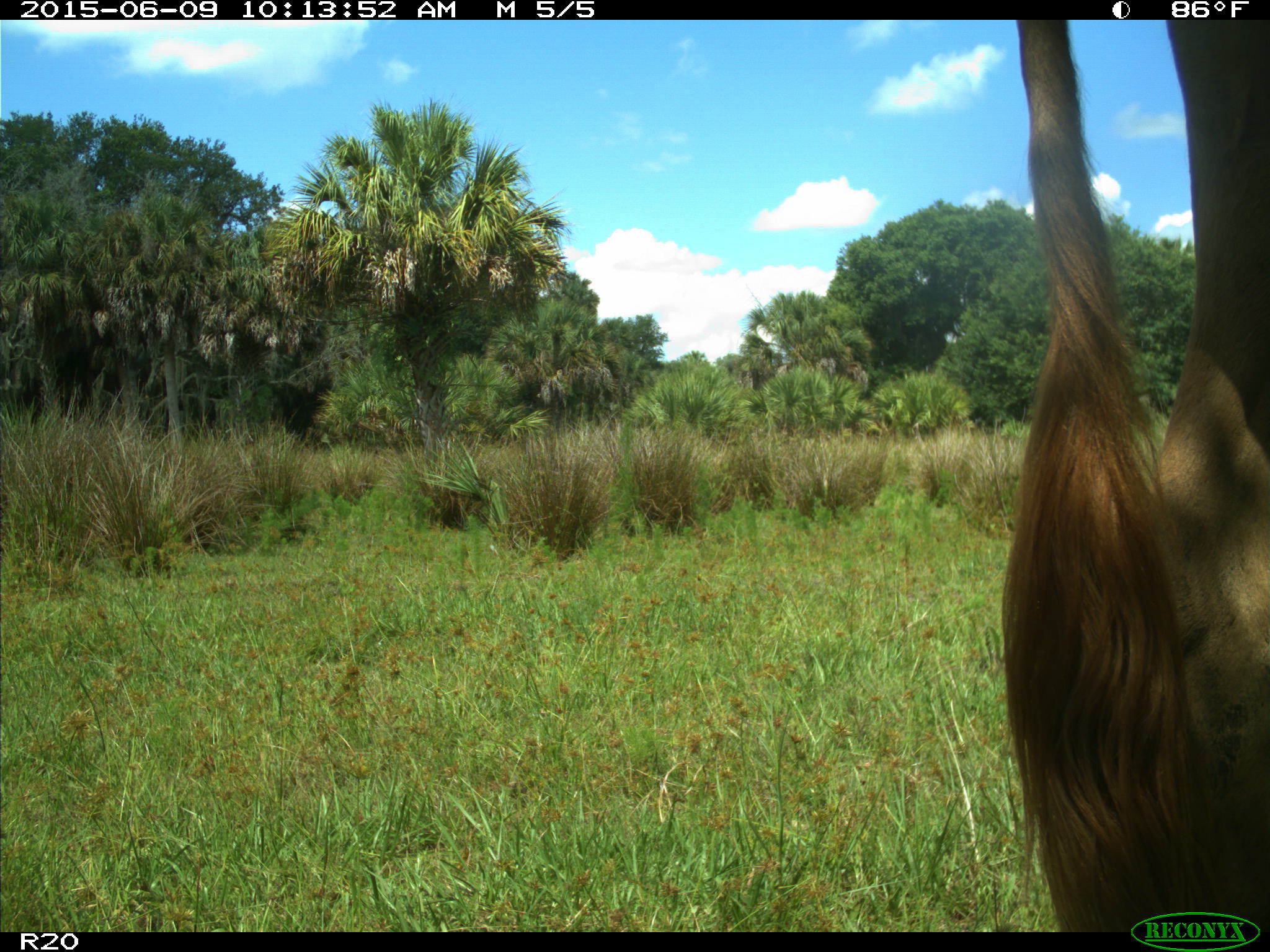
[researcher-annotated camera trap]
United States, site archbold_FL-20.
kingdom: Animalia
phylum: Chordata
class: Mammalia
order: Artiodactyla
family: Bovidae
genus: Bos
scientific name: Bos taurus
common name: domestic cow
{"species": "Bos taurus (domestic cow)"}